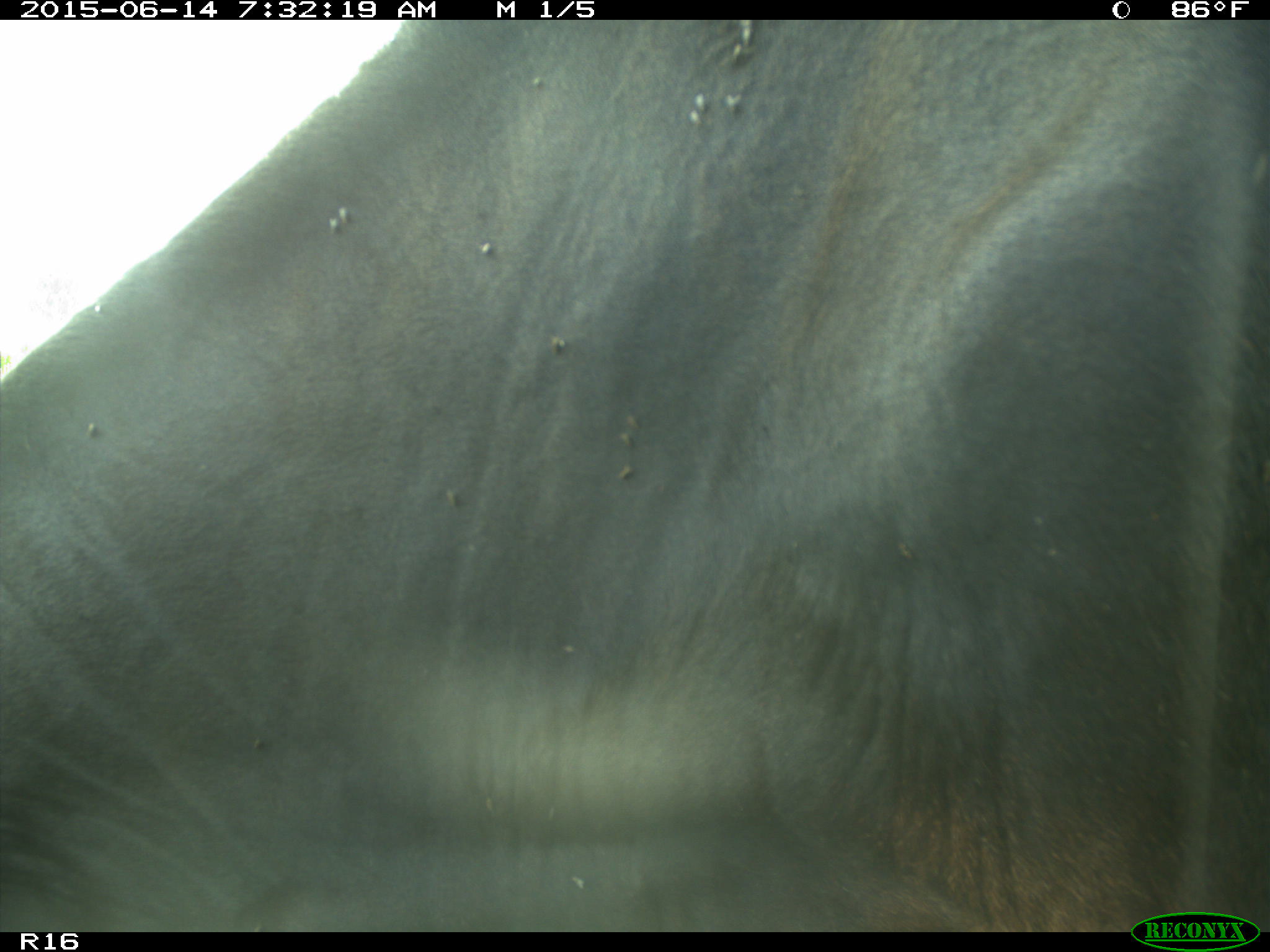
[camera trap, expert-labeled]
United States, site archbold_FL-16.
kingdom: Animalia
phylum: Chordata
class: Mammalia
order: Artiodactyla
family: Bovidae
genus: Bos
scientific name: Bos taurus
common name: domestic cow